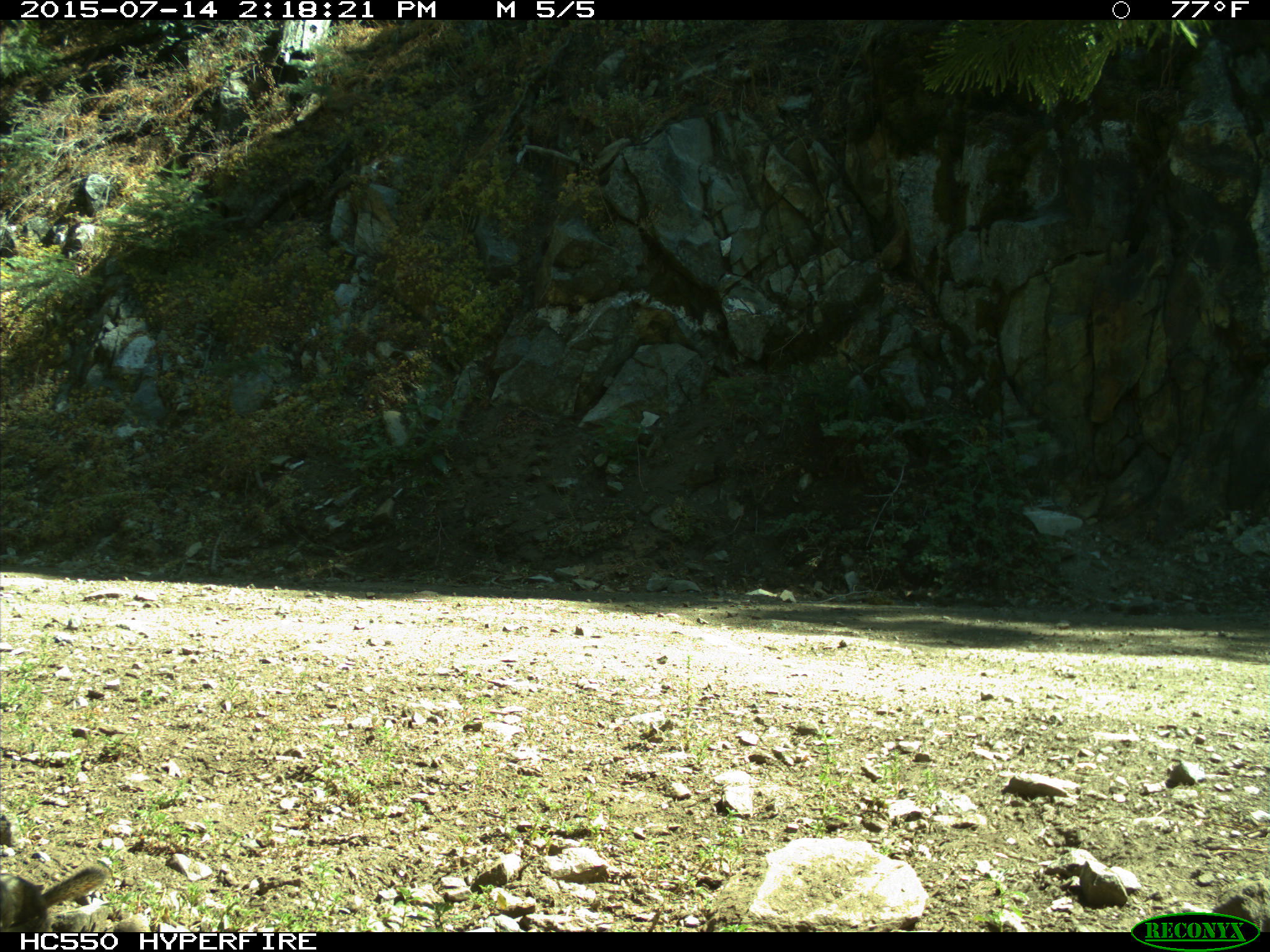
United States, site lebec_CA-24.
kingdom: Animalia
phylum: Chordata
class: Mammalia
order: Rodentia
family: Sciuridae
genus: Tamias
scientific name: Tamias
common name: chipmunk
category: unidentified chipmunk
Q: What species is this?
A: Unidentified chipmunk (chipmunk) (Tamias).